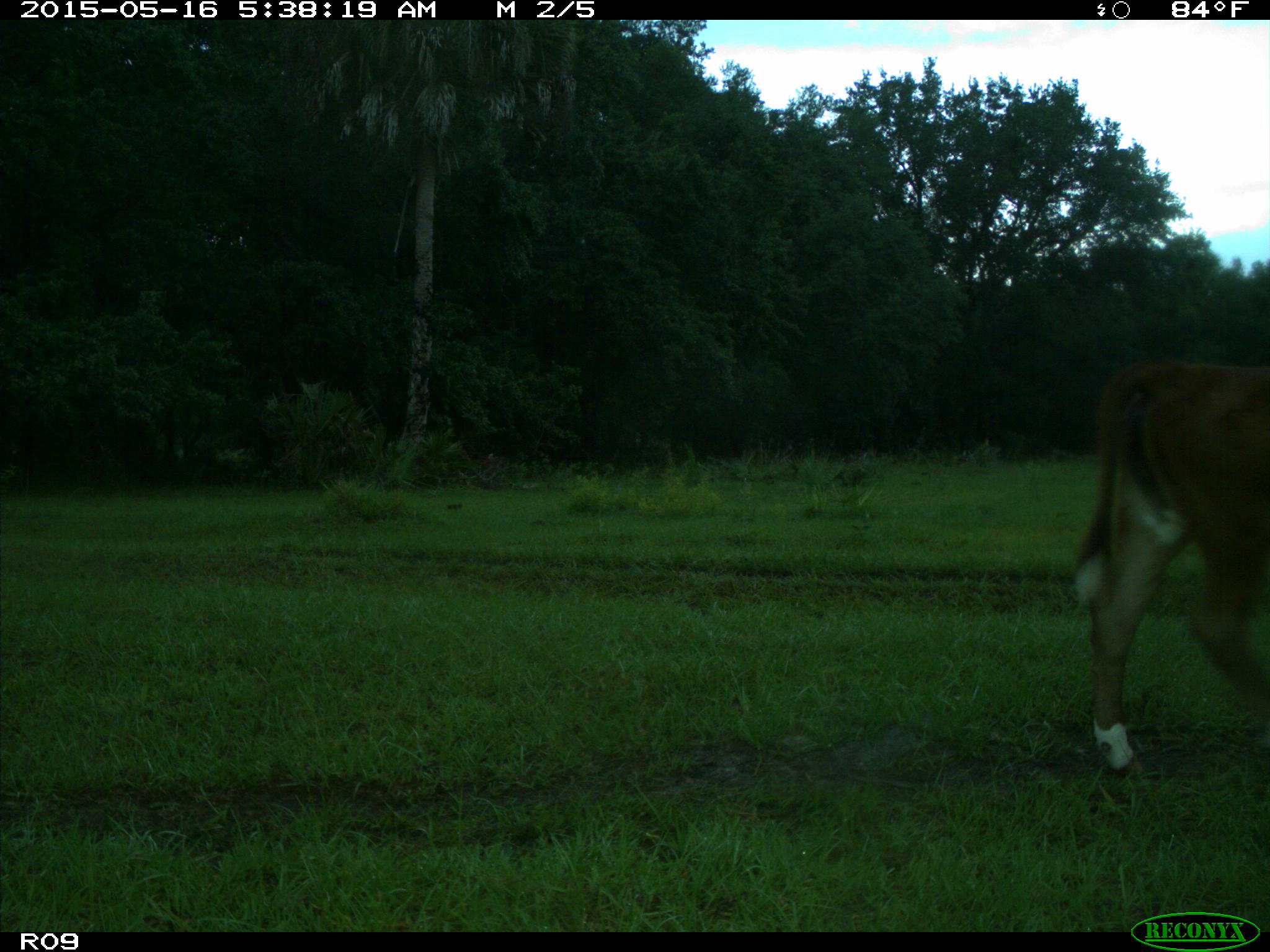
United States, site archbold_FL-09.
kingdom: Animalia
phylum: Chordata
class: Mammalia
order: Artiodactyla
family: Bovidae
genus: Bos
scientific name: Bos taurus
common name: domestic cow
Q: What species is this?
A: Bos taurus (domestic cow).